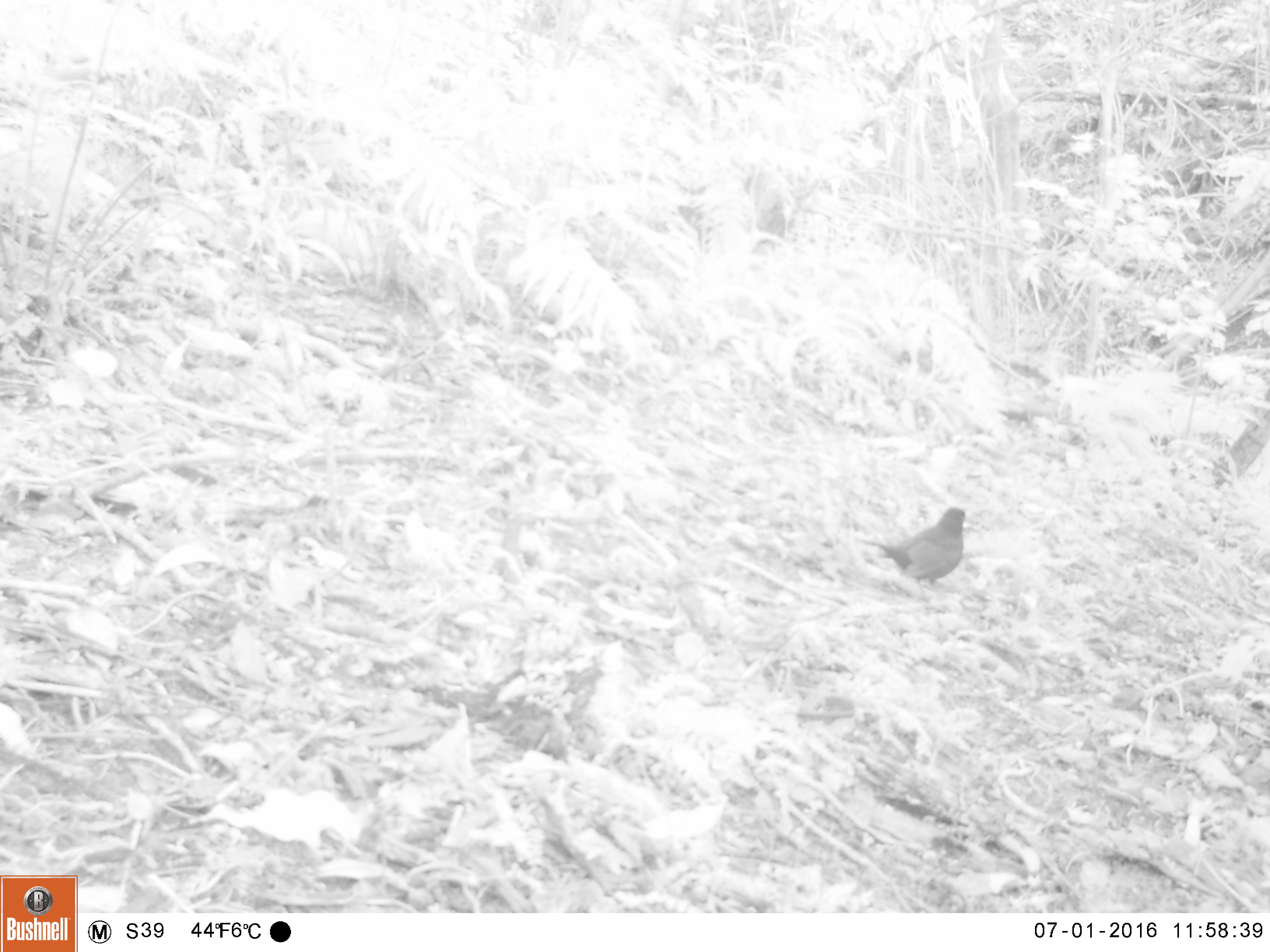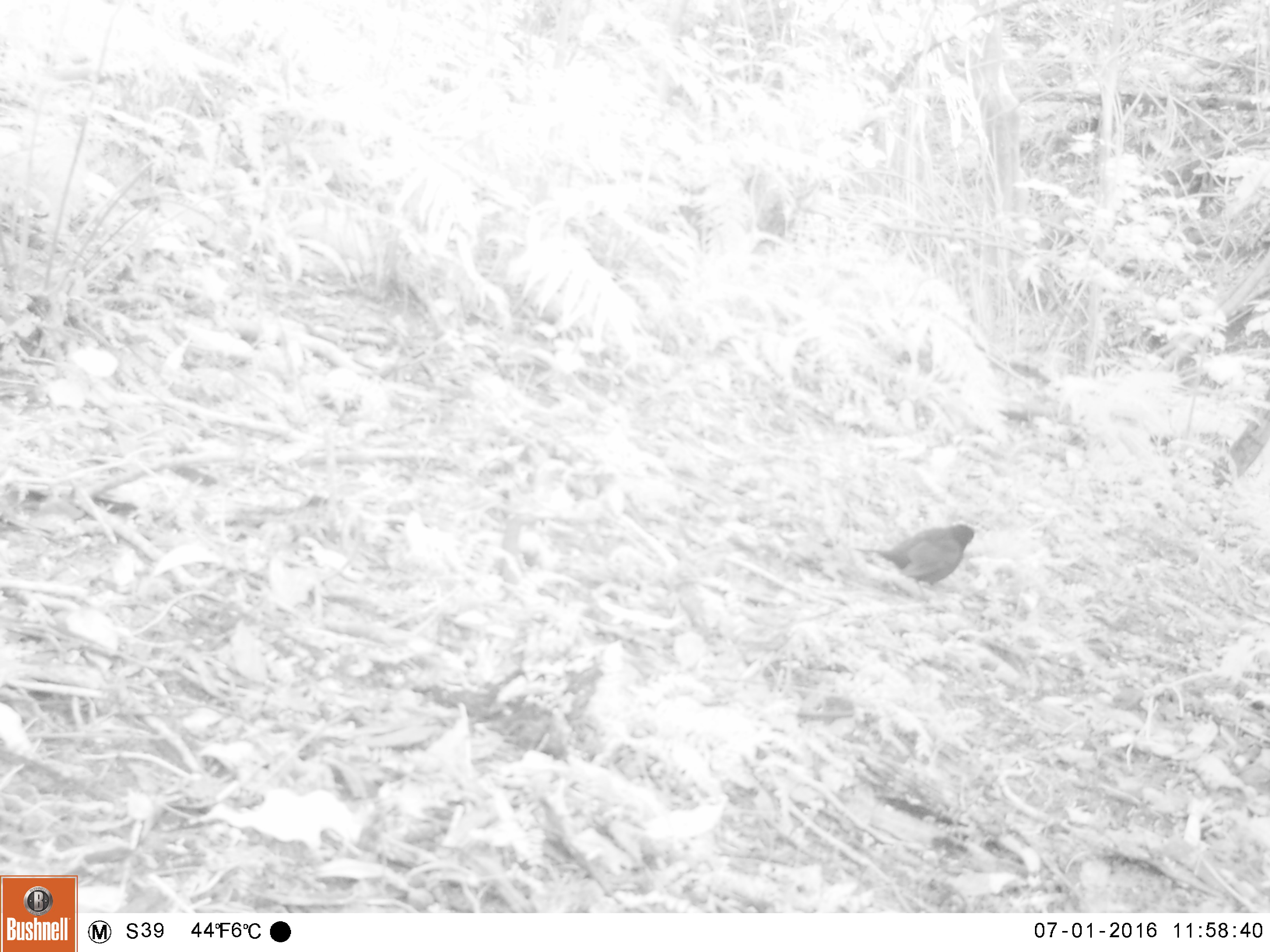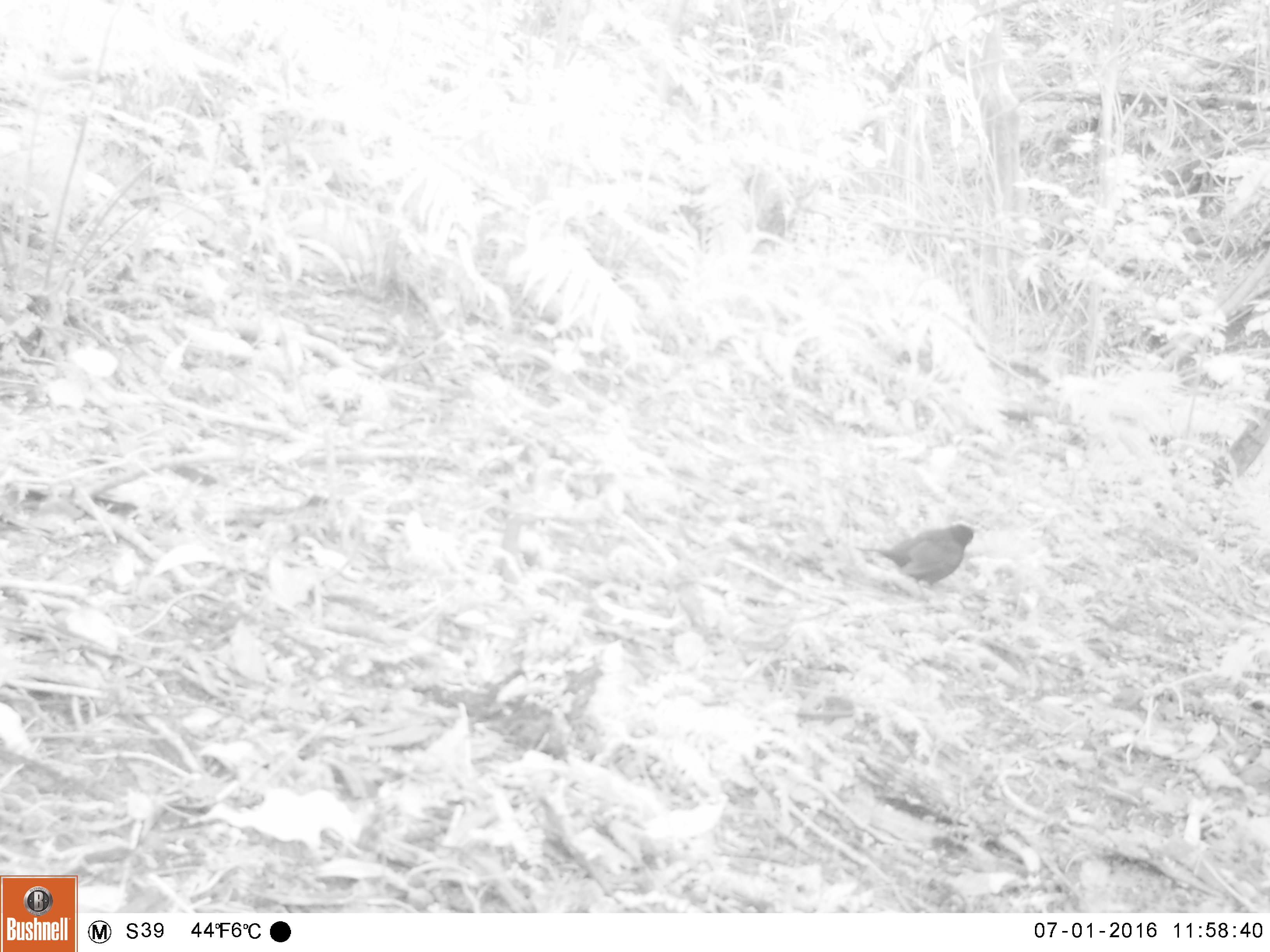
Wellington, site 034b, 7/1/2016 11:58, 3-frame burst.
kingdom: Animalia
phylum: Chordata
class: Aves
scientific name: Aves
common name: bird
Bird (Aves).